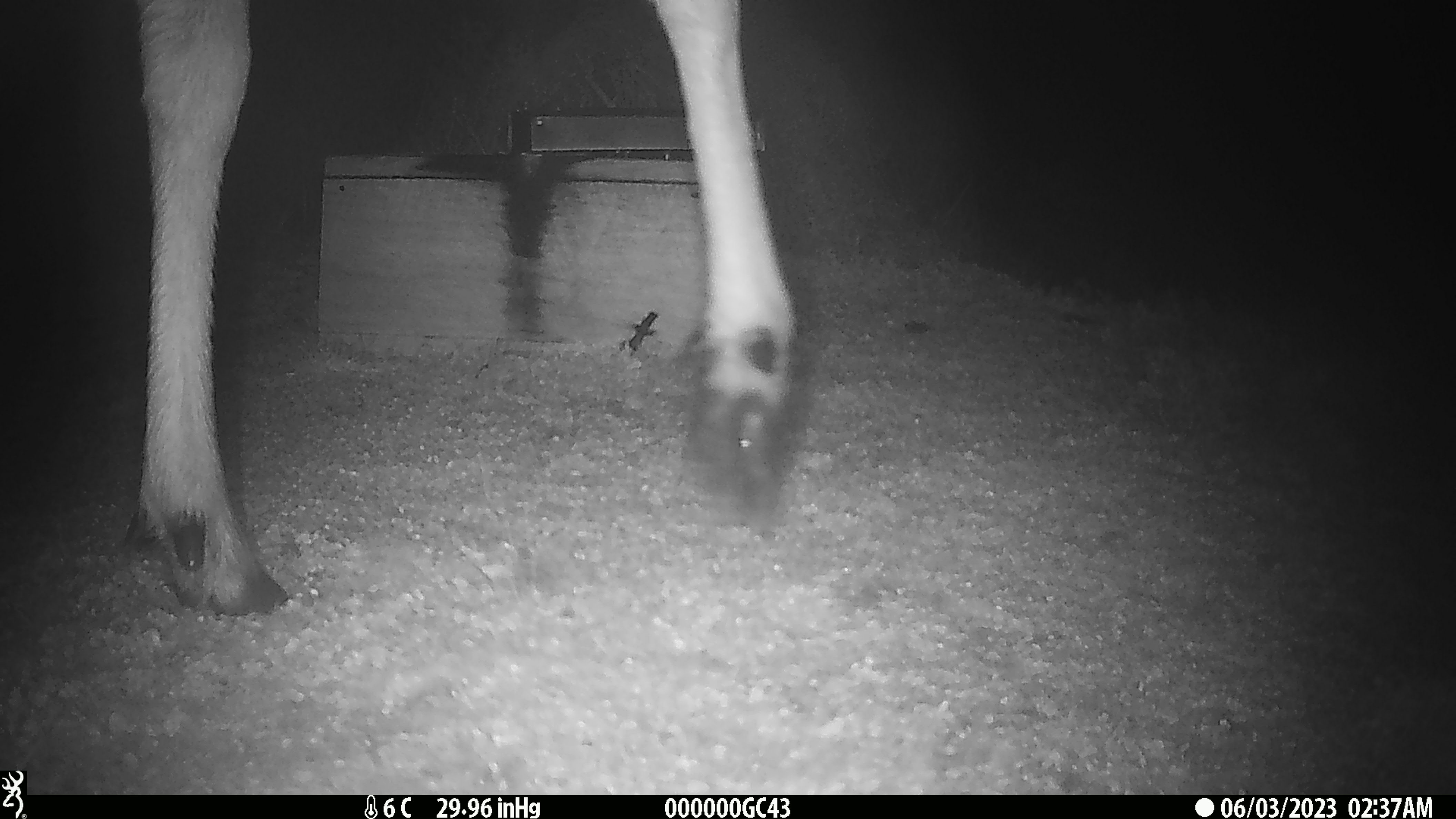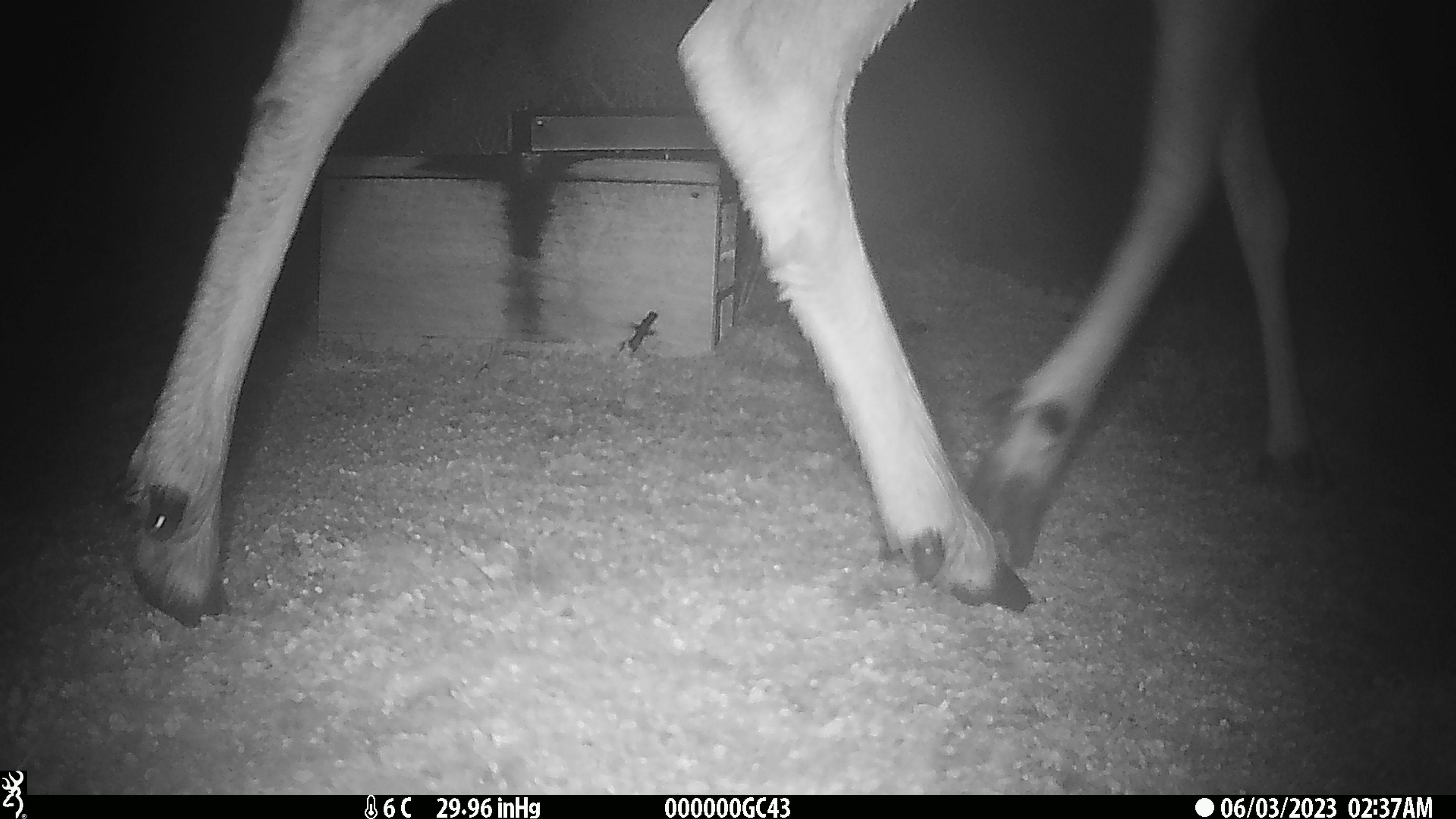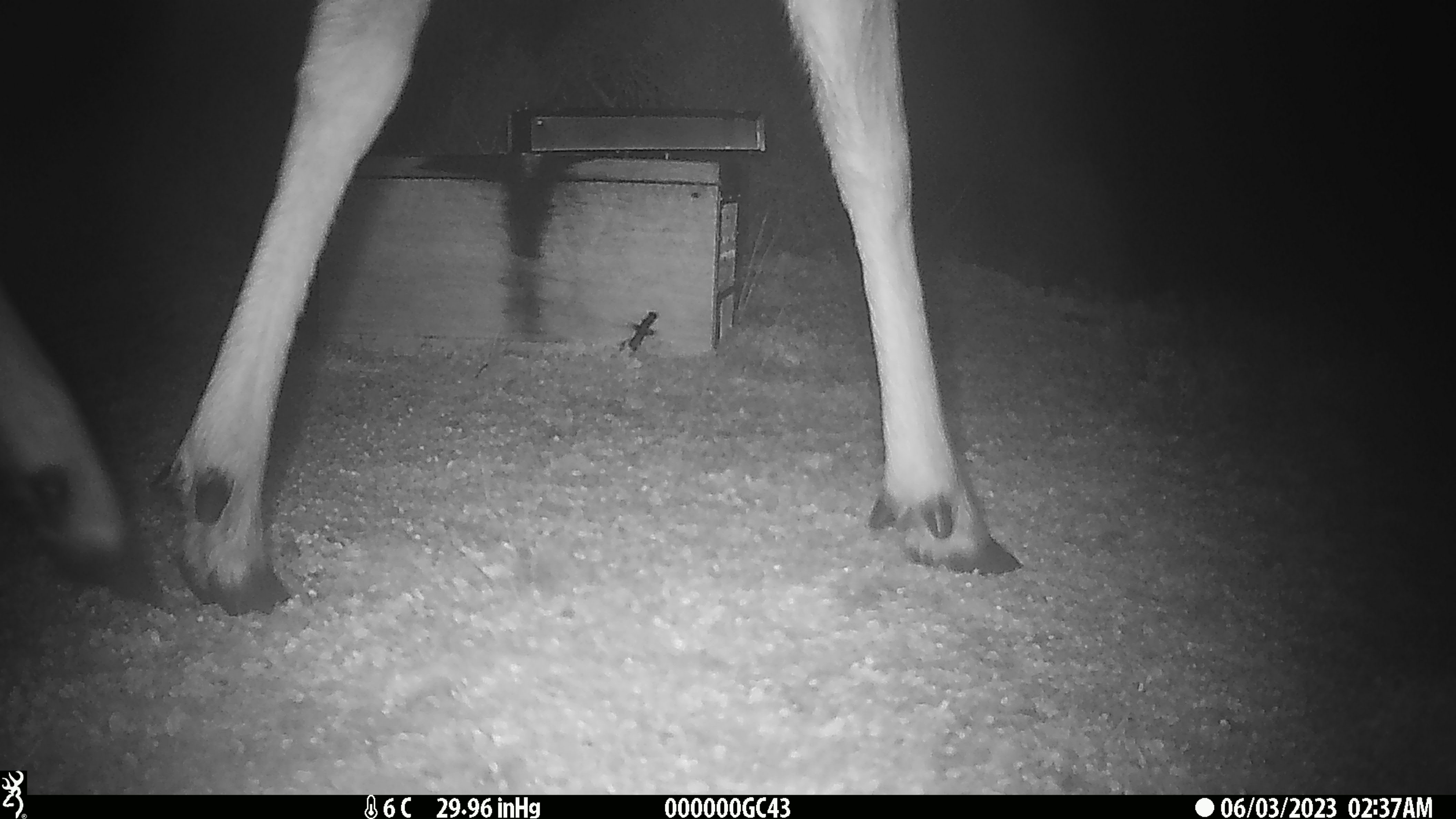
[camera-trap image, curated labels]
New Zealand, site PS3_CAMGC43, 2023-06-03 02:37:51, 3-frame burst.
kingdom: Animalia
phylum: Chordata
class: Mammalia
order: Artiodactyla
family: Cervidae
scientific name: Cervidae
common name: deer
Deer (Cervidae).